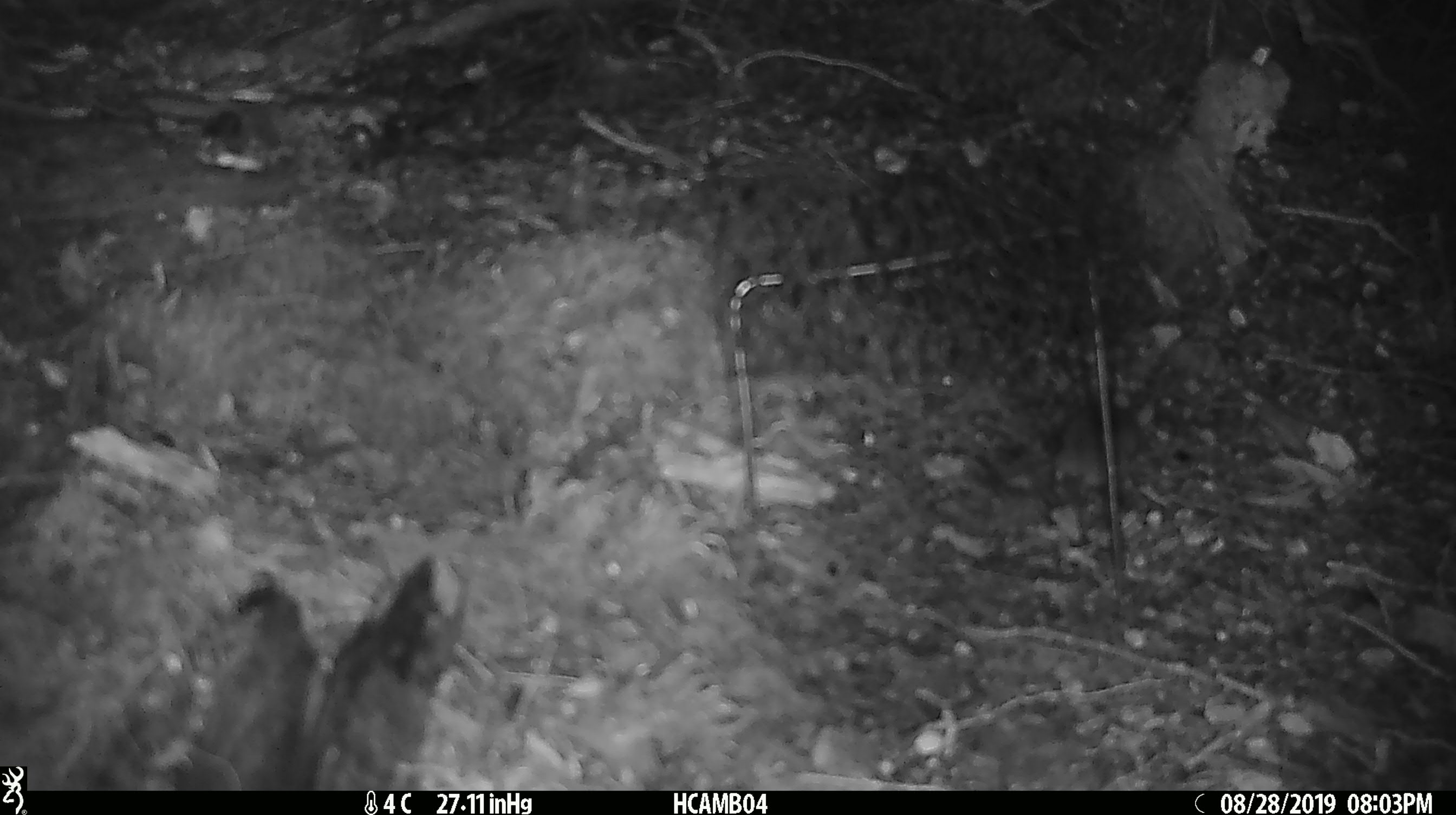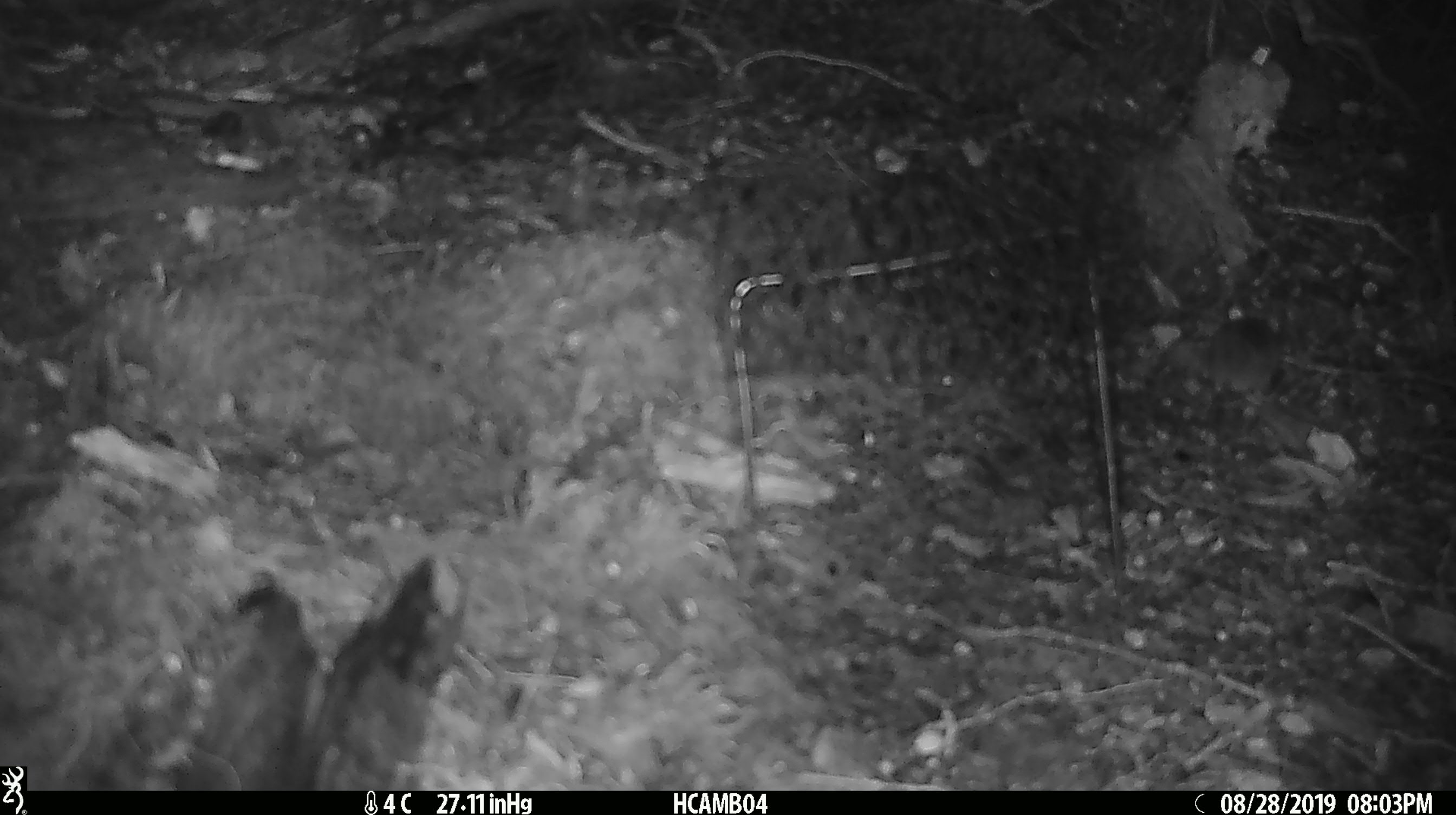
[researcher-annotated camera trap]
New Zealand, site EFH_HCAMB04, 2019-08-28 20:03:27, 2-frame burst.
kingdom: Animalia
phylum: Chordata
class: Mammalia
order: Rodentia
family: Muridae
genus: Mus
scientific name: Mus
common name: mouse